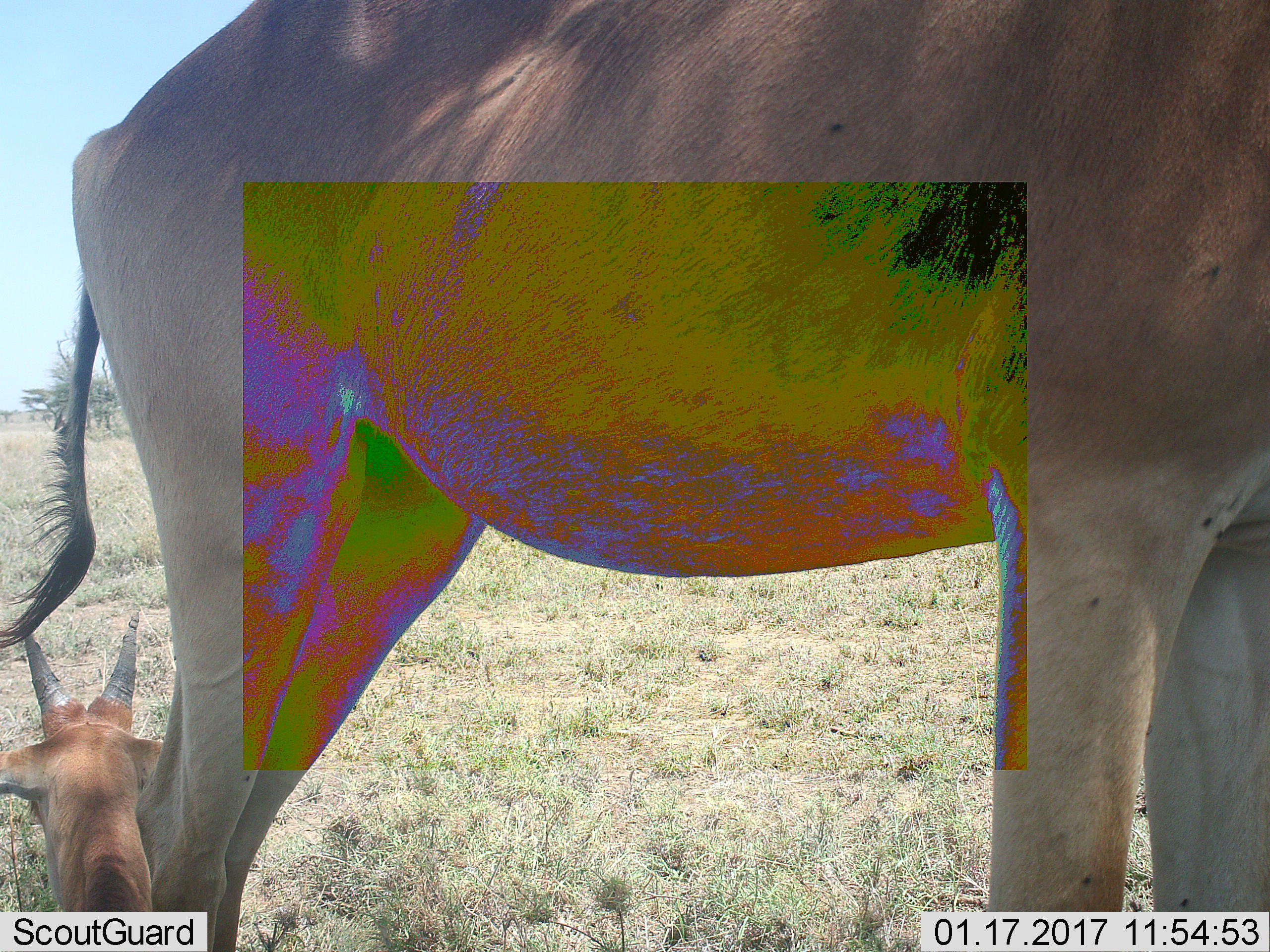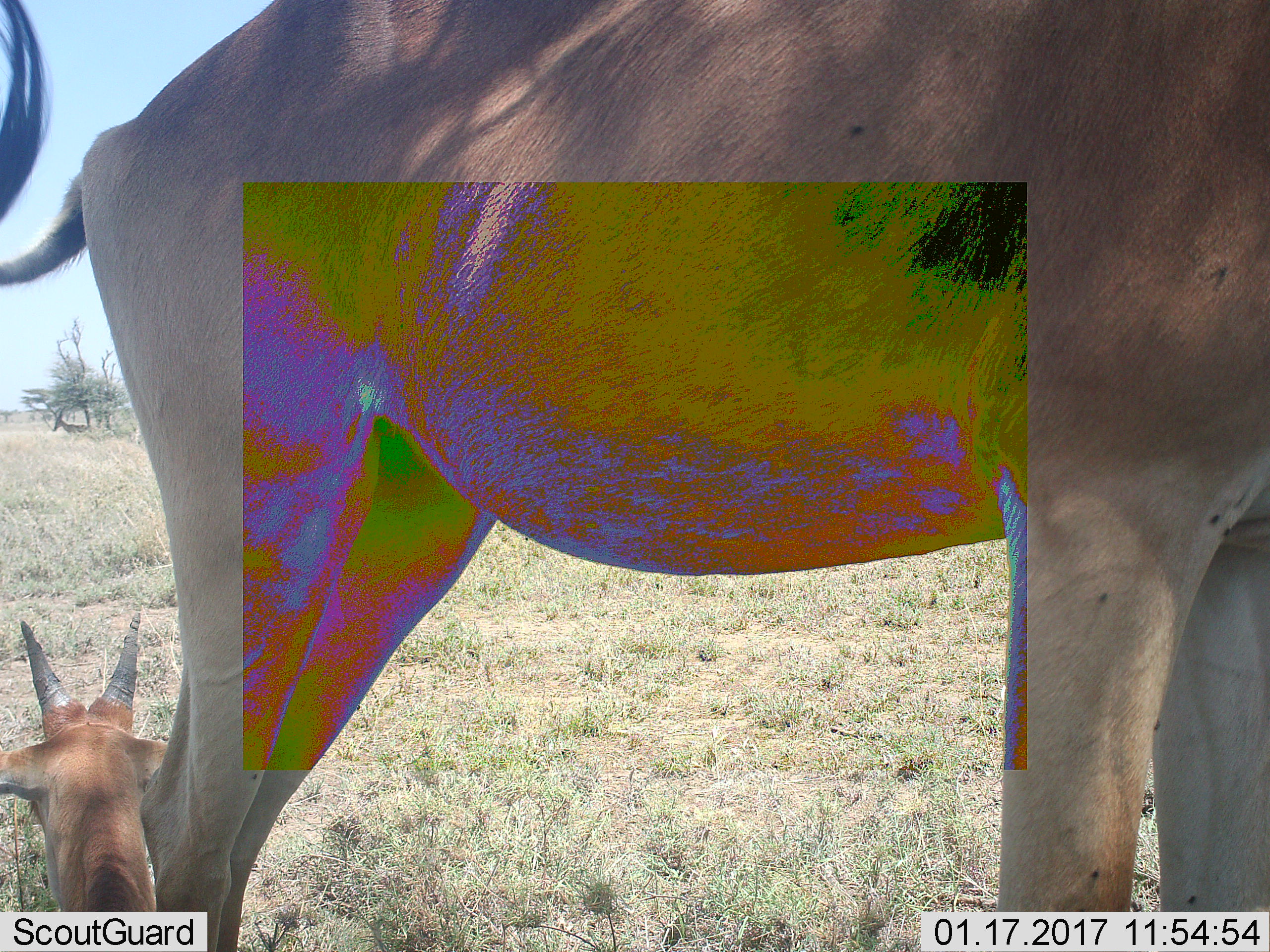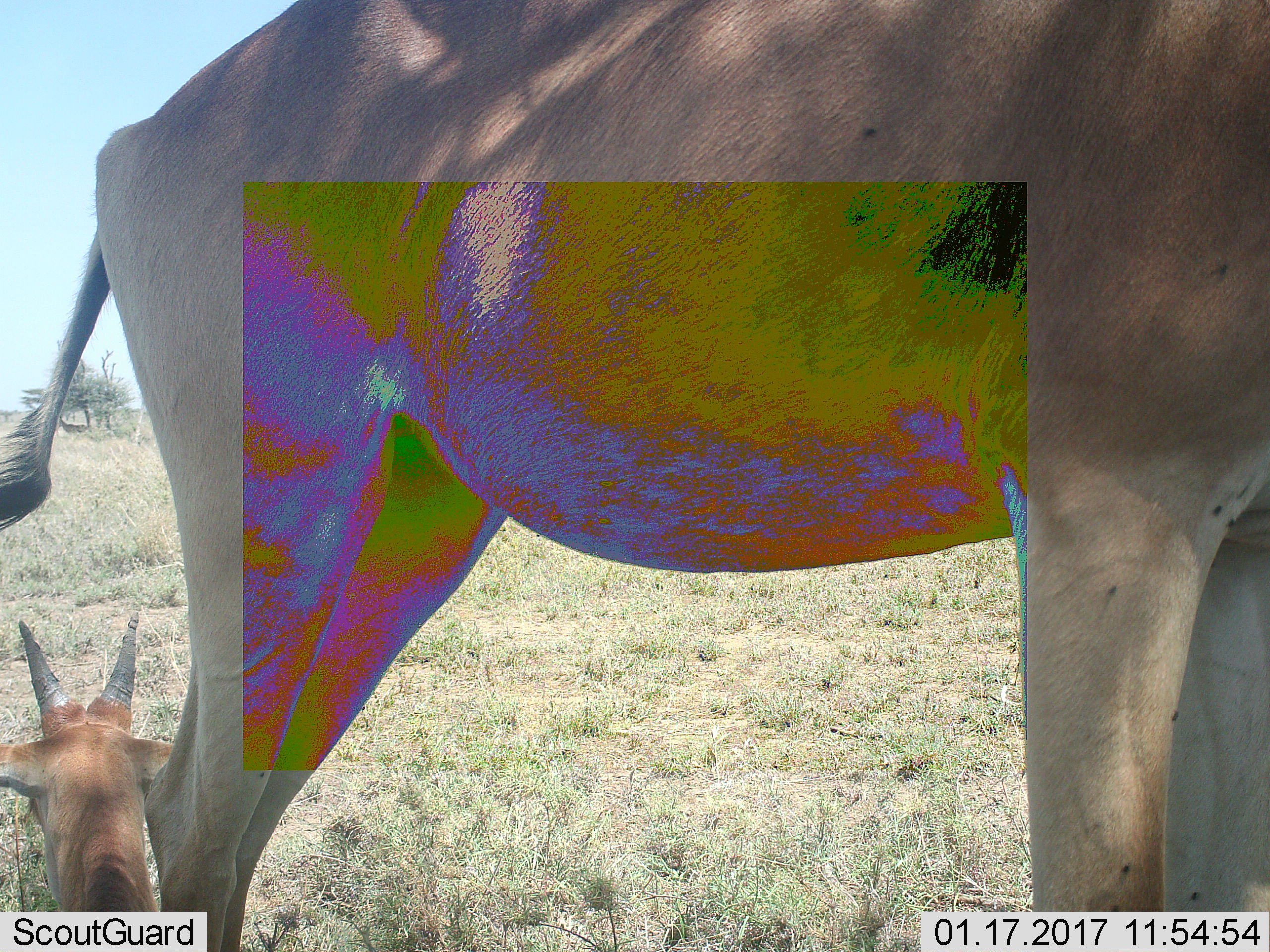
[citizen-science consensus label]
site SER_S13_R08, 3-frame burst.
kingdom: Animalia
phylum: Chordata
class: Mammalia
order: Artiodactyla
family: Bovidae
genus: Alcelaphus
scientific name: Alcelaphus buselaphus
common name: hartebeest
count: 2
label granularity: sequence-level